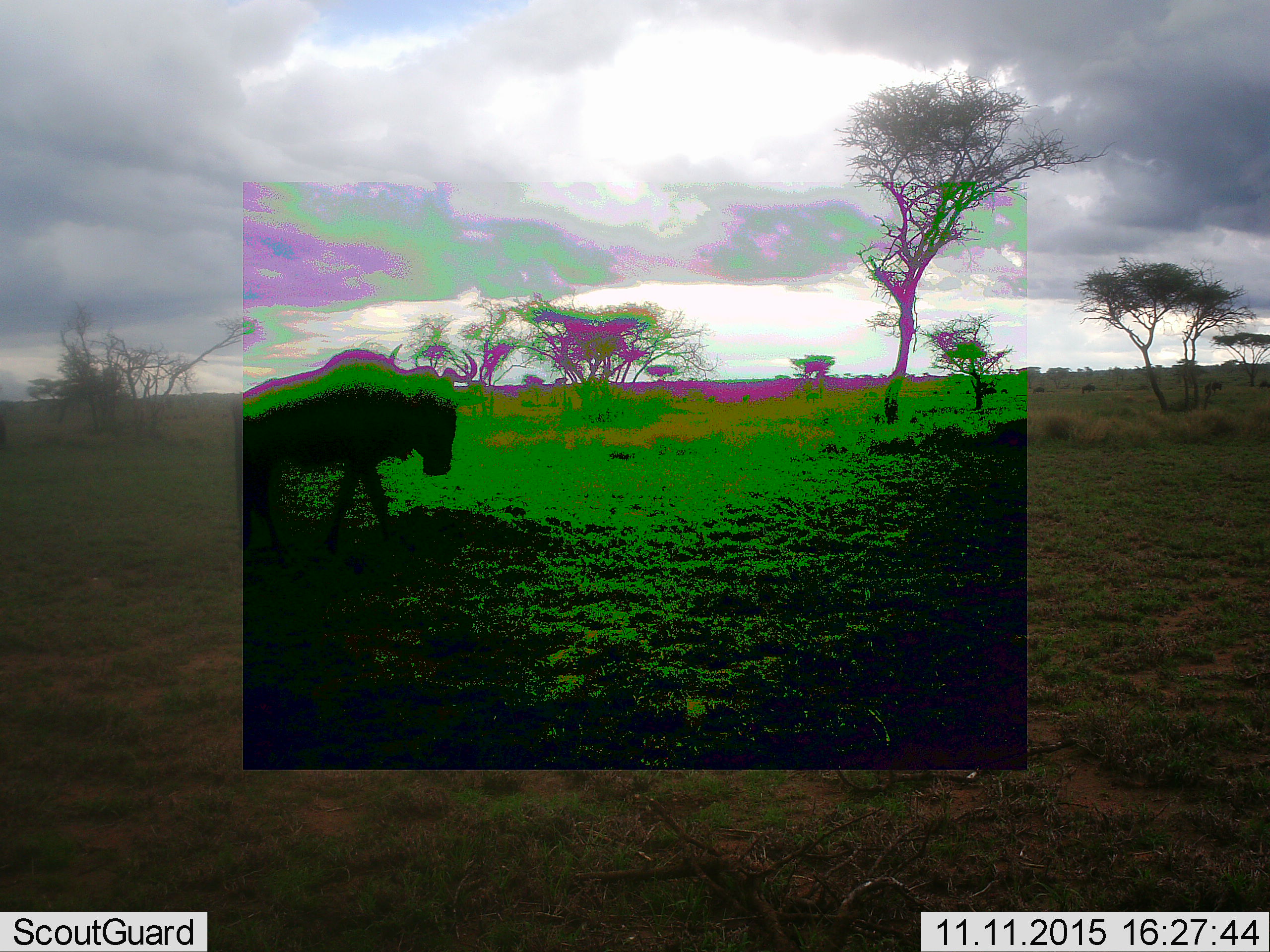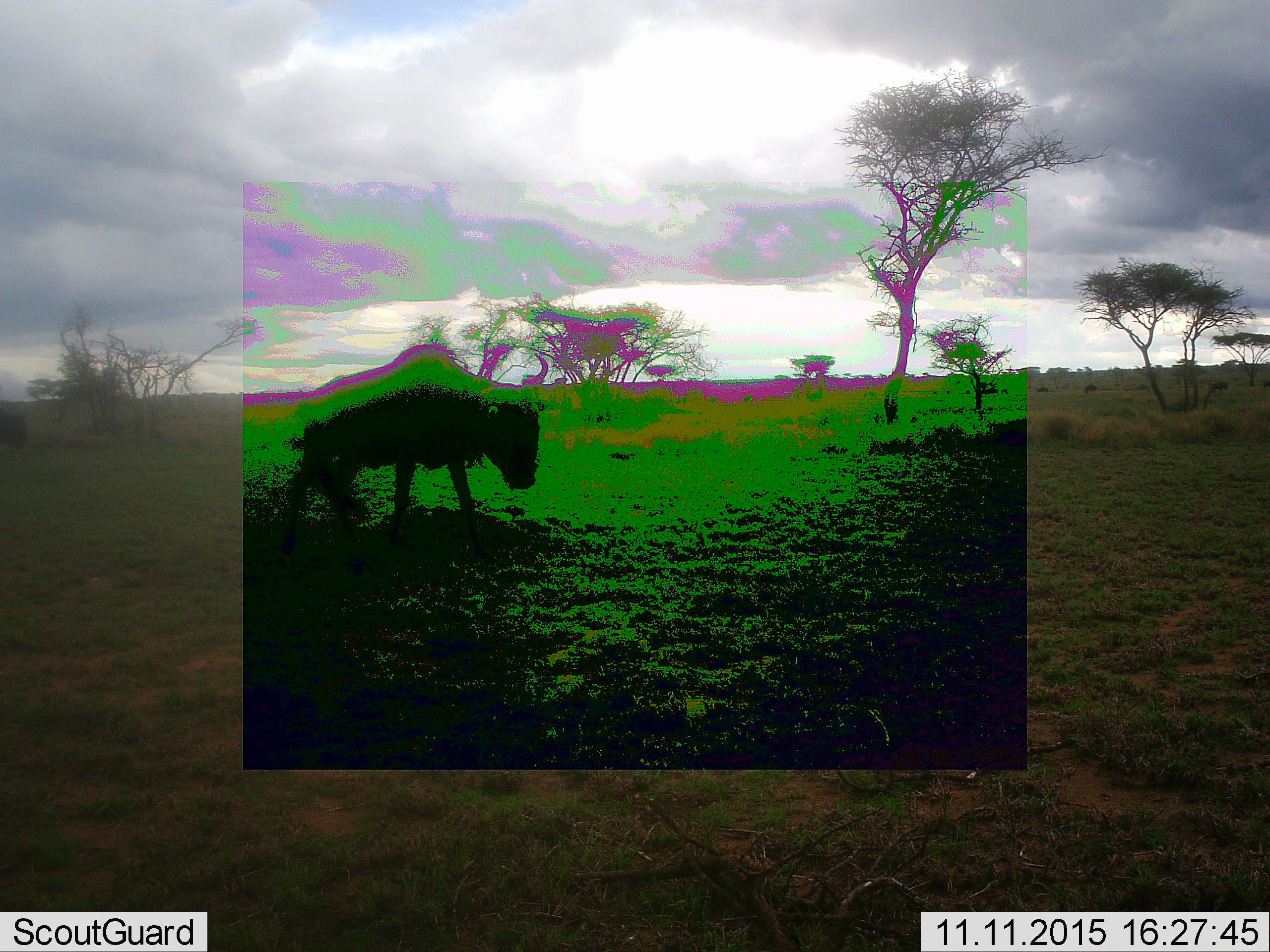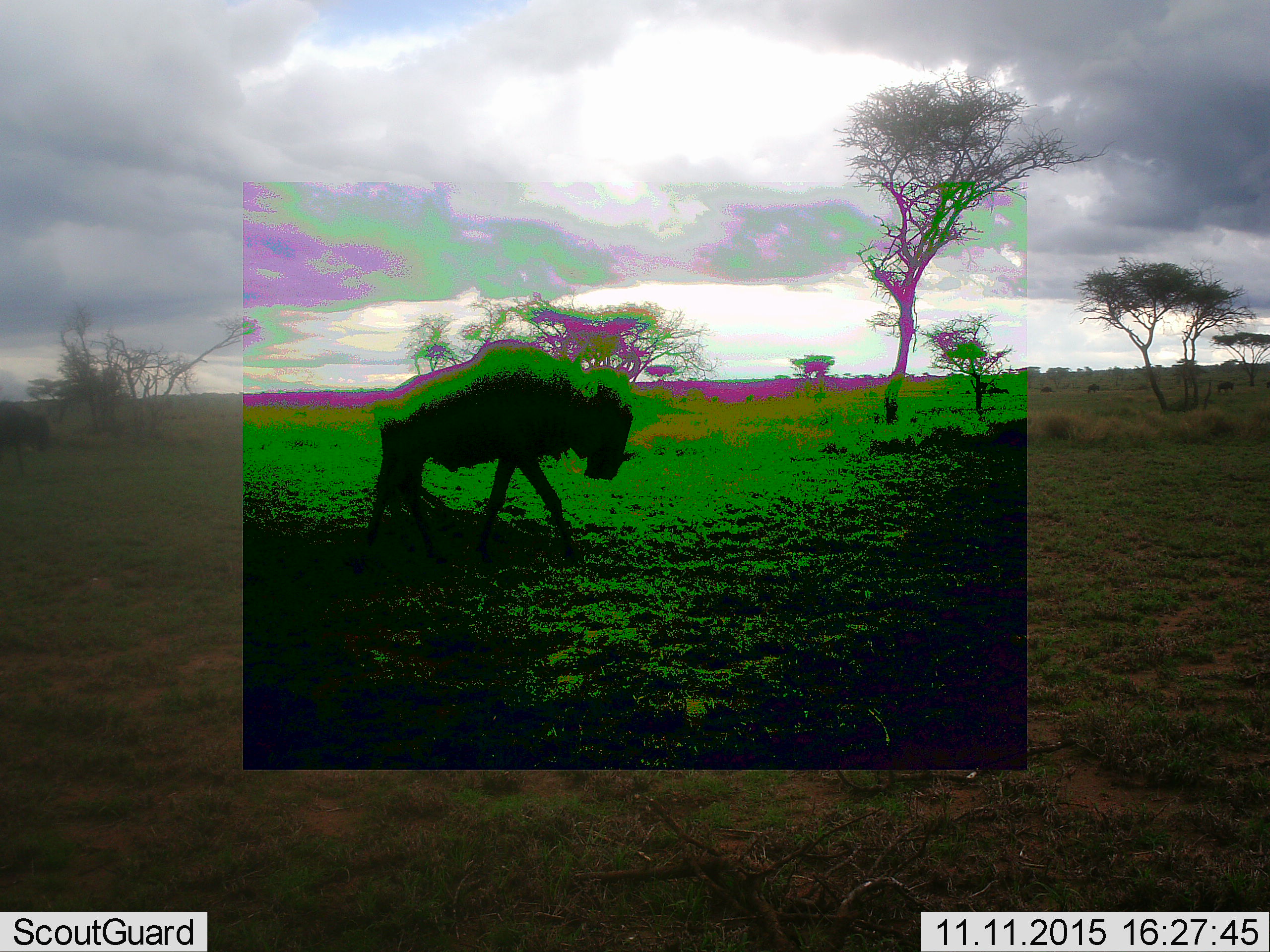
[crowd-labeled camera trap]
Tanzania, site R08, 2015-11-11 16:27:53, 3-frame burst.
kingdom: Animalia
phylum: Chordata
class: Mammalia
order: Artiodactyla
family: Bovidae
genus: Connochaetes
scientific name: Connochaetes taurinus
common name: blue wildebeest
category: wildebeest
Wildebeest (blue wildebeest) (Connochaetes taurinus), count 1. Behavior (volunteer vote fractions): standing 17%, resting 0%, moving 83%, interacting 0%. Young present (vote fraction): 0%. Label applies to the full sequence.